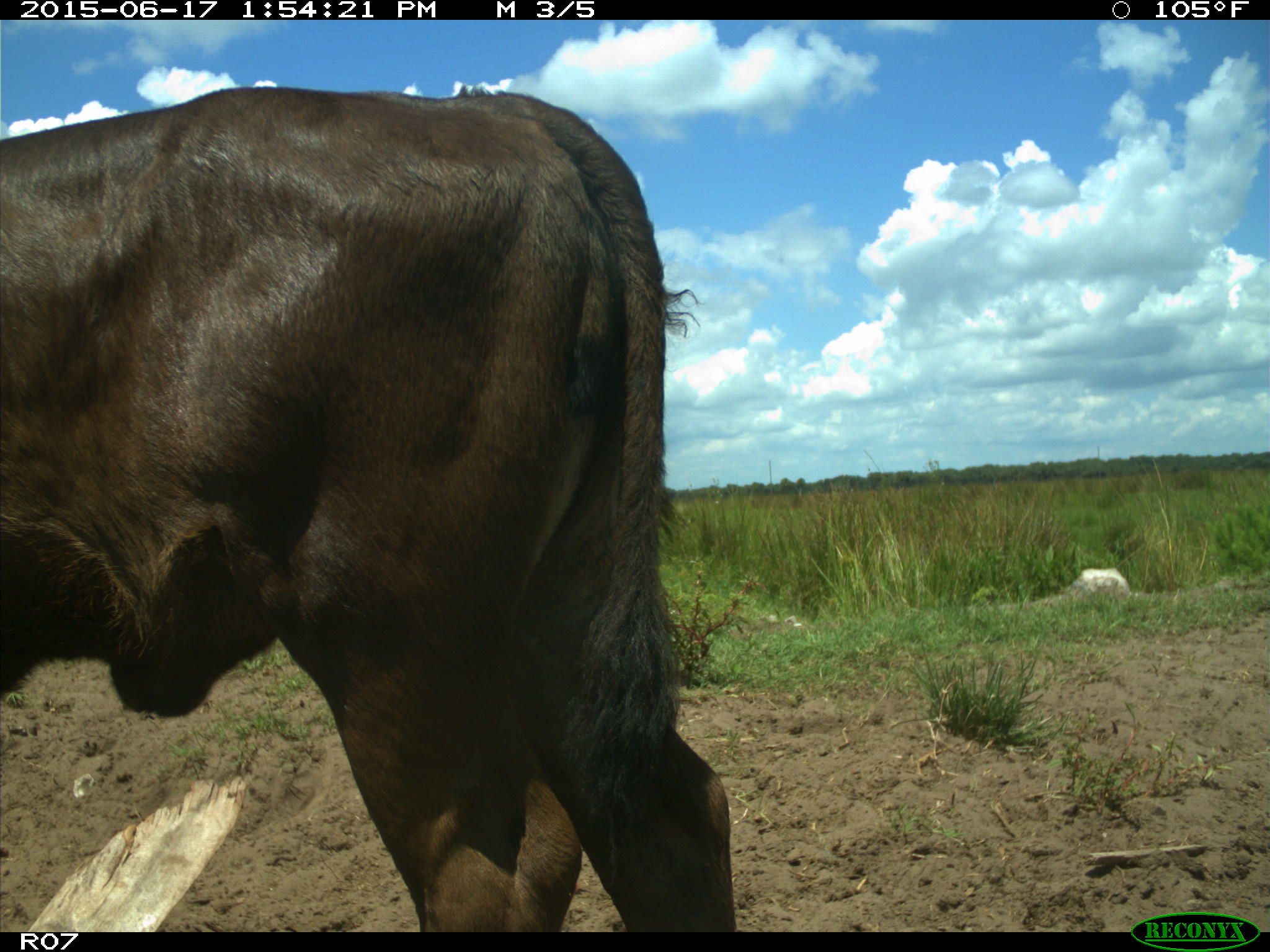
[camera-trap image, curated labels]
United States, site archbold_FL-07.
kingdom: Animalia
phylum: Chordata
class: Mammalia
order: Artiodactyla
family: Bovidae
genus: Bos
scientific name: Bos taurus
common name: domestic cow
Bos taurus (domestic cow).